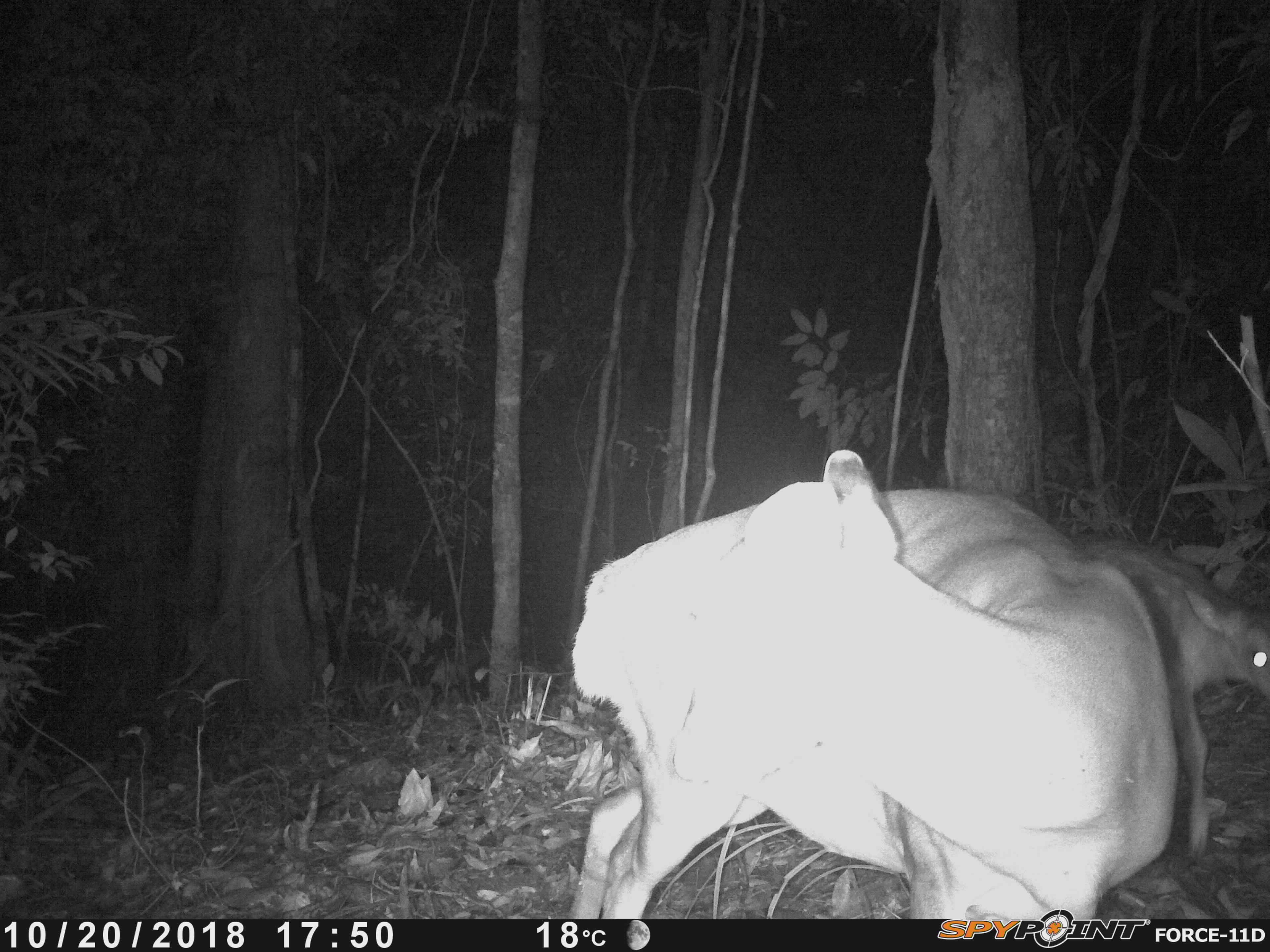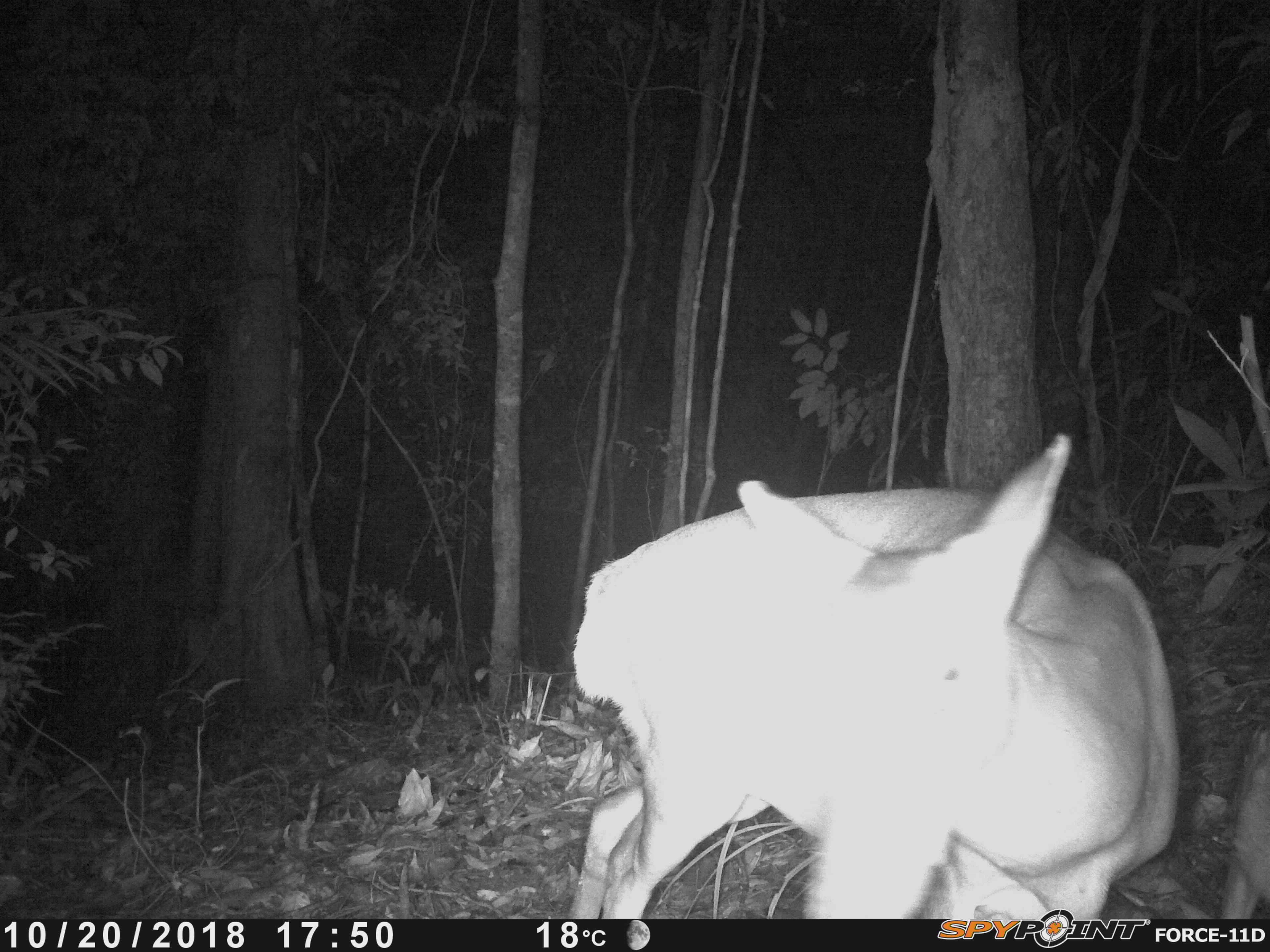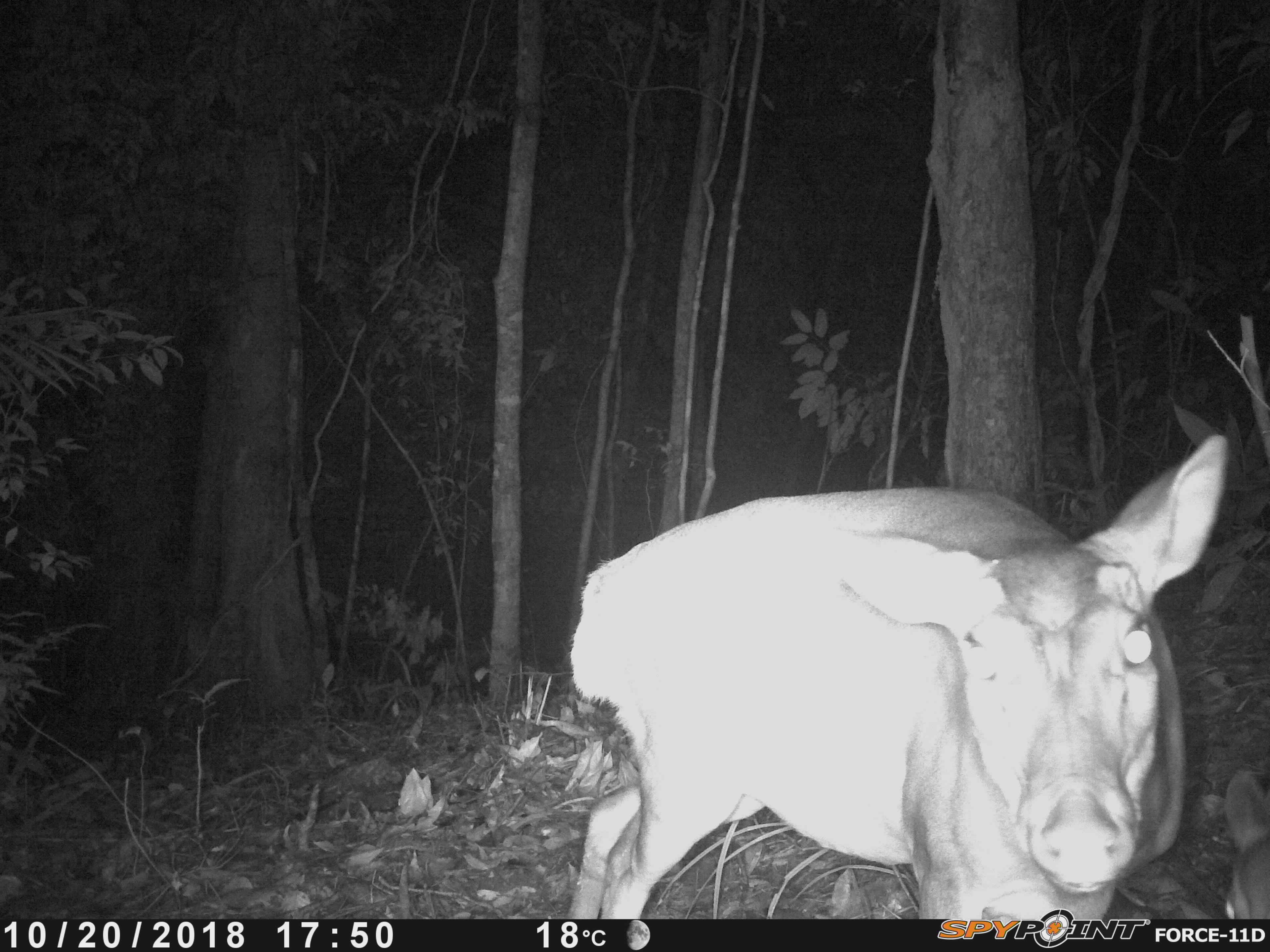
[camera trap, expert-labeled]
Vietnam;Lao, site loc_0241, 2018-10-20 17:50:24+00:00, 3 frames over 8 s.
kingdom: Animalia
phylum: Chordata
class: Mammalia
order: Artiodactyla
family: Cervidae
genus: Muntiacus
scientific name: Muntiacus vuquangensis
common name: large-antlered muntjac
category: large antlered muntjac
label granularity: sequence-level